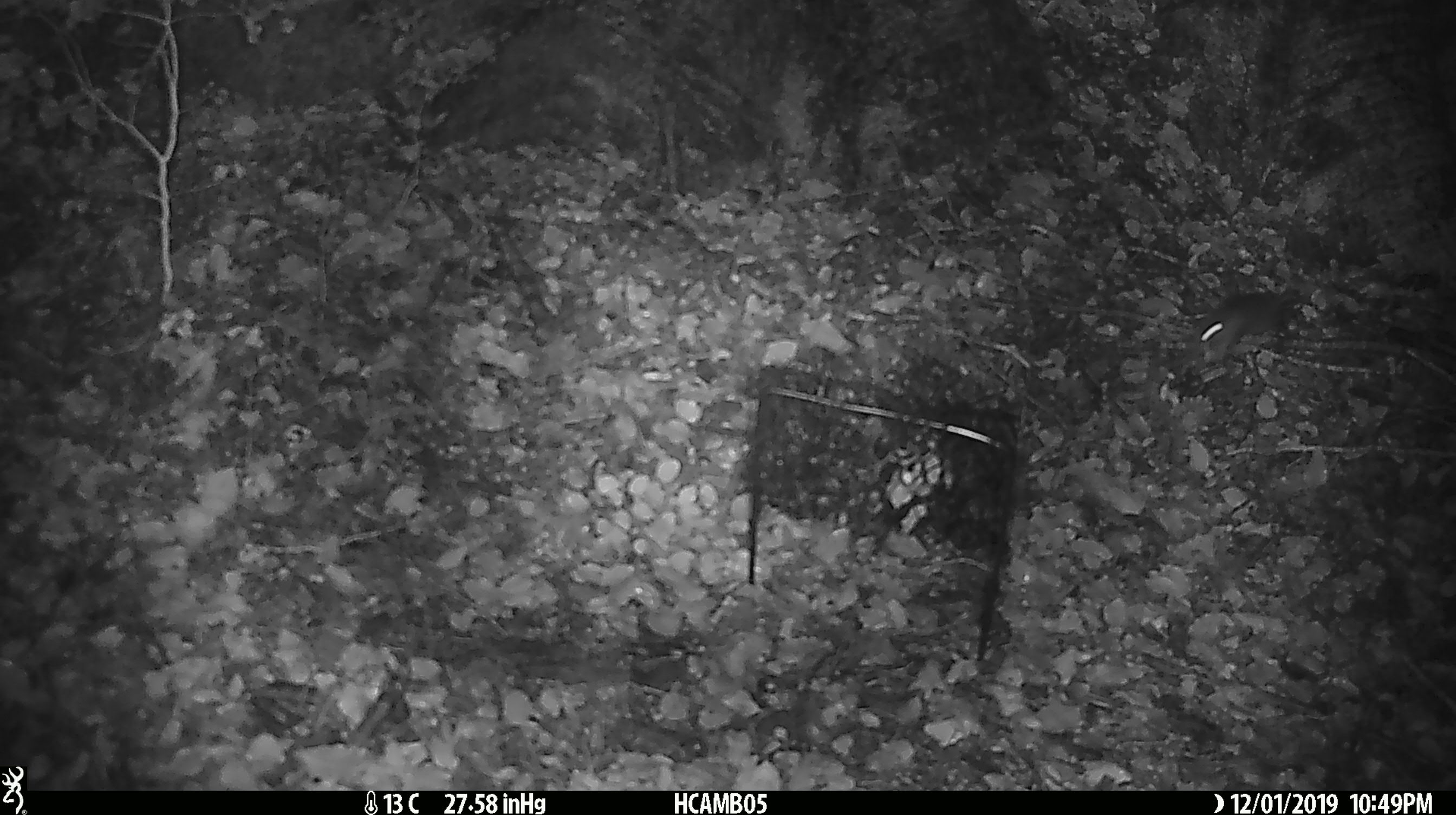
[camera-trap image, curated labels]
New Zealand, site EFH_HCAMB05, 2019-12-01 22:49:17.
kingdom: Animalia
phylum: Chordata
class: Mammalia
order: Rodentia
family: Muridae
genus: Mus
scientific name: Mus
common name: mouse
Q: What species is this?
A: Mouse (Mus).